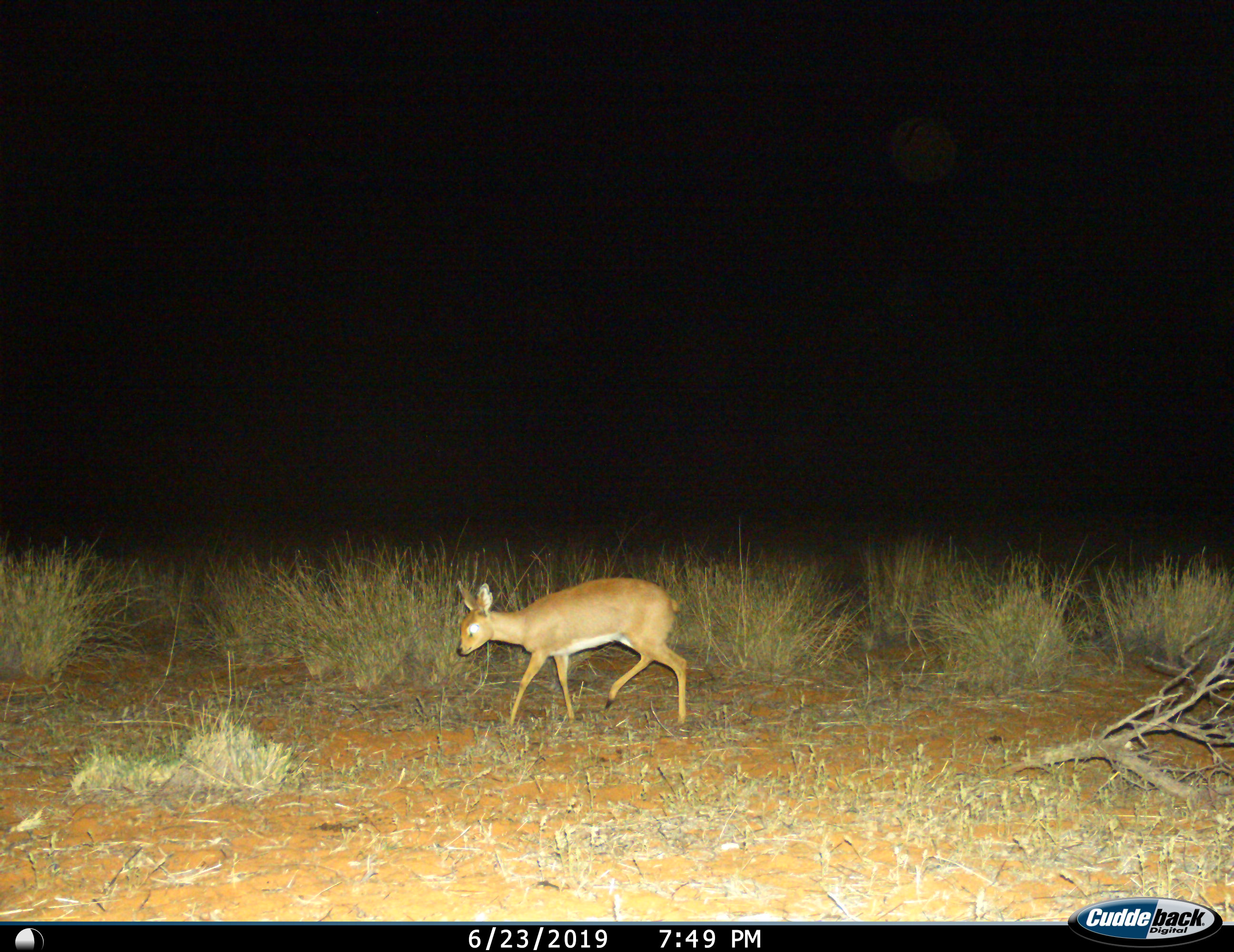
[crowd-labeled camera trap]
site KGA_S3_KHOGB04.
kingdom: Animalia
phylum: Chordata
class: Mammalia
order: Artiodactyla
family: Bovidae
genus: Raphicerus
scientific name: Raphicerus campestris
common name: steenbok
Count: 1.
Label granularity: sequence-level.